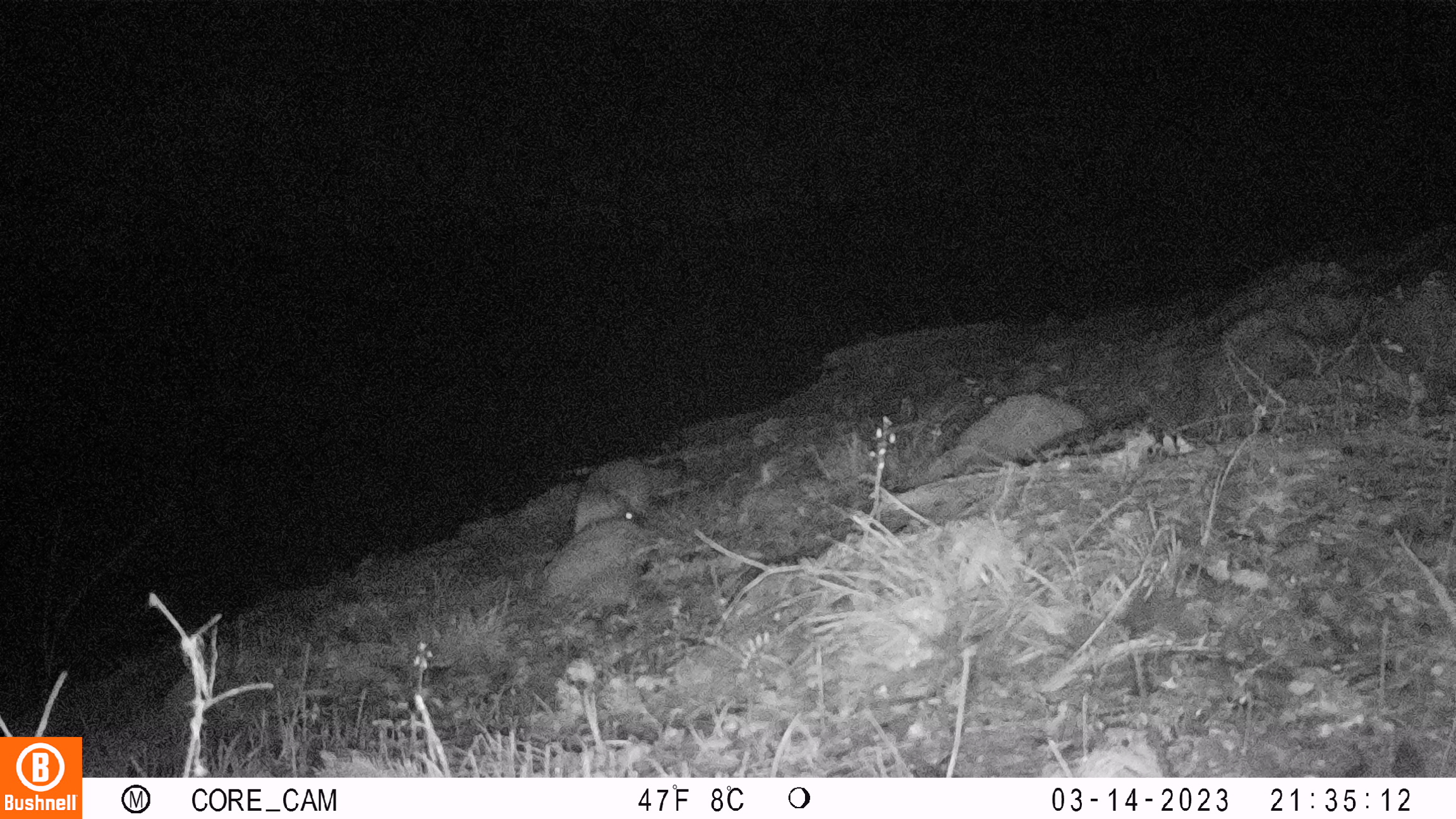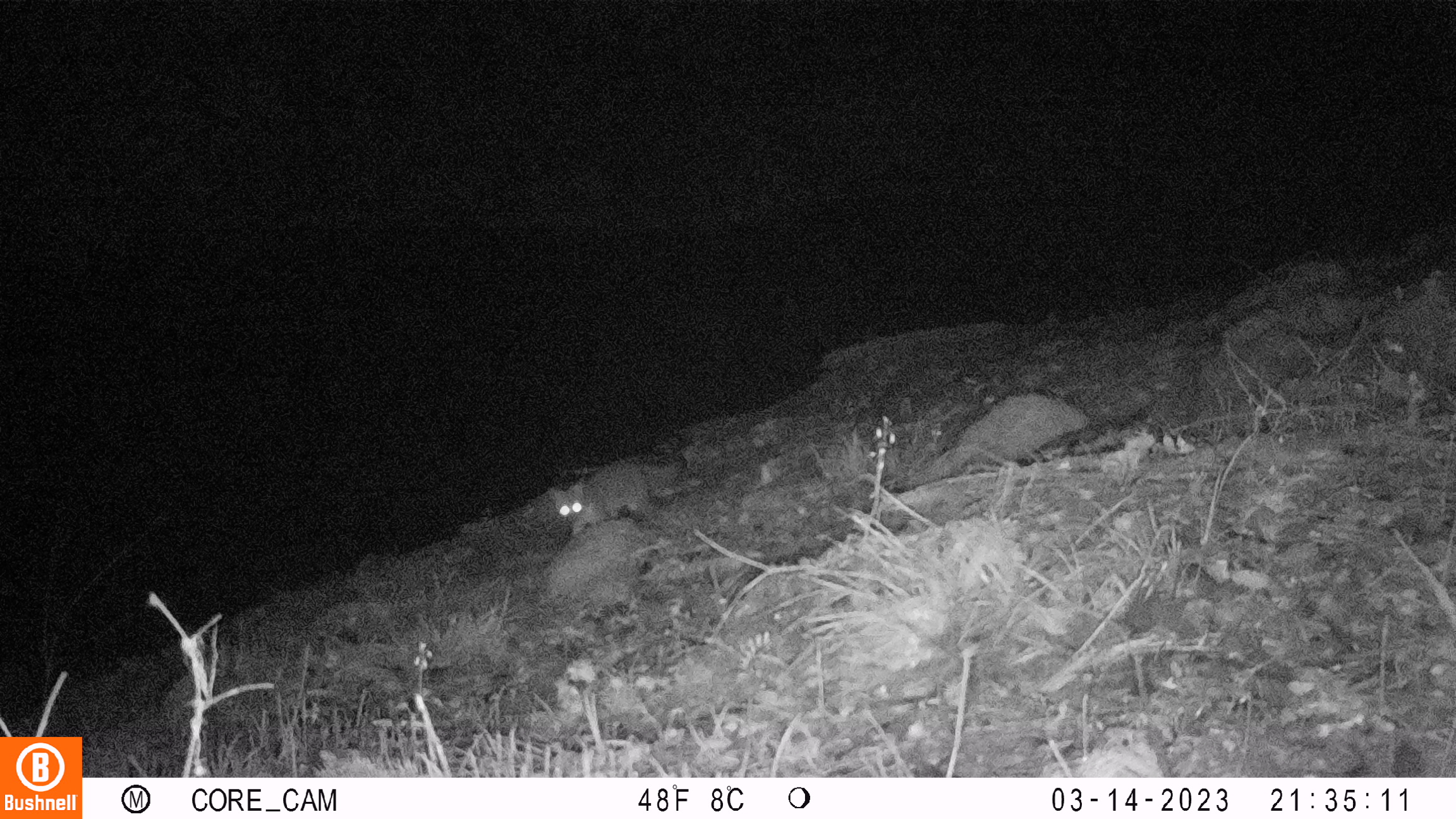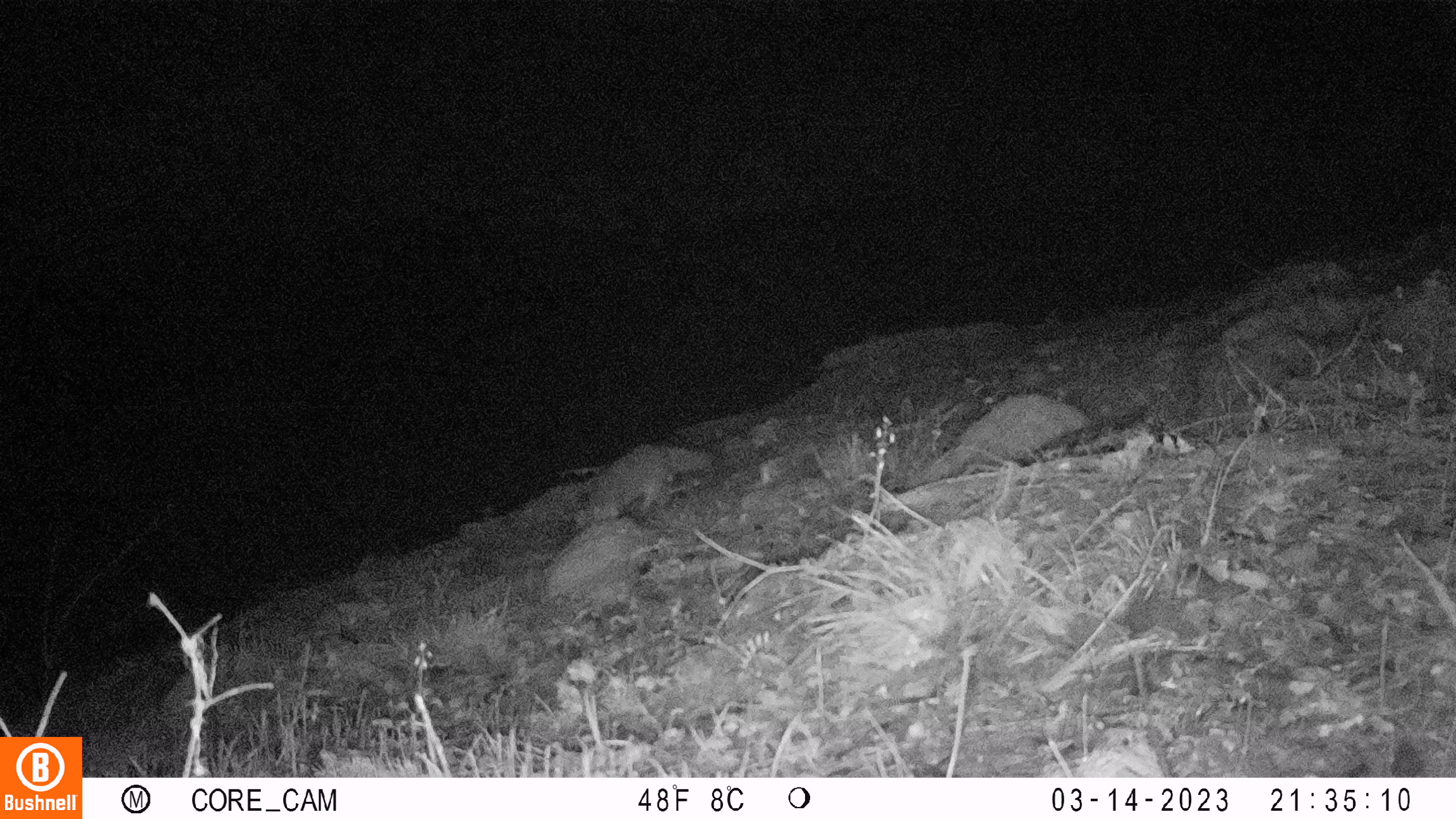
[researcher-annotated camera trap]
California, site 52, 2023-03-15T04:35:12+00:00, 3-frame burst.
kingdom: Animalia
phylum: Chordata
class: Mammalia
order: Carnivora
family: Canidae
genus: Urocyon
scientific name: Urocyon cinereoargenteus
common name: gray fox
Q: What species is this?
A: Gray fox (Urocyon cinereoargenteus).